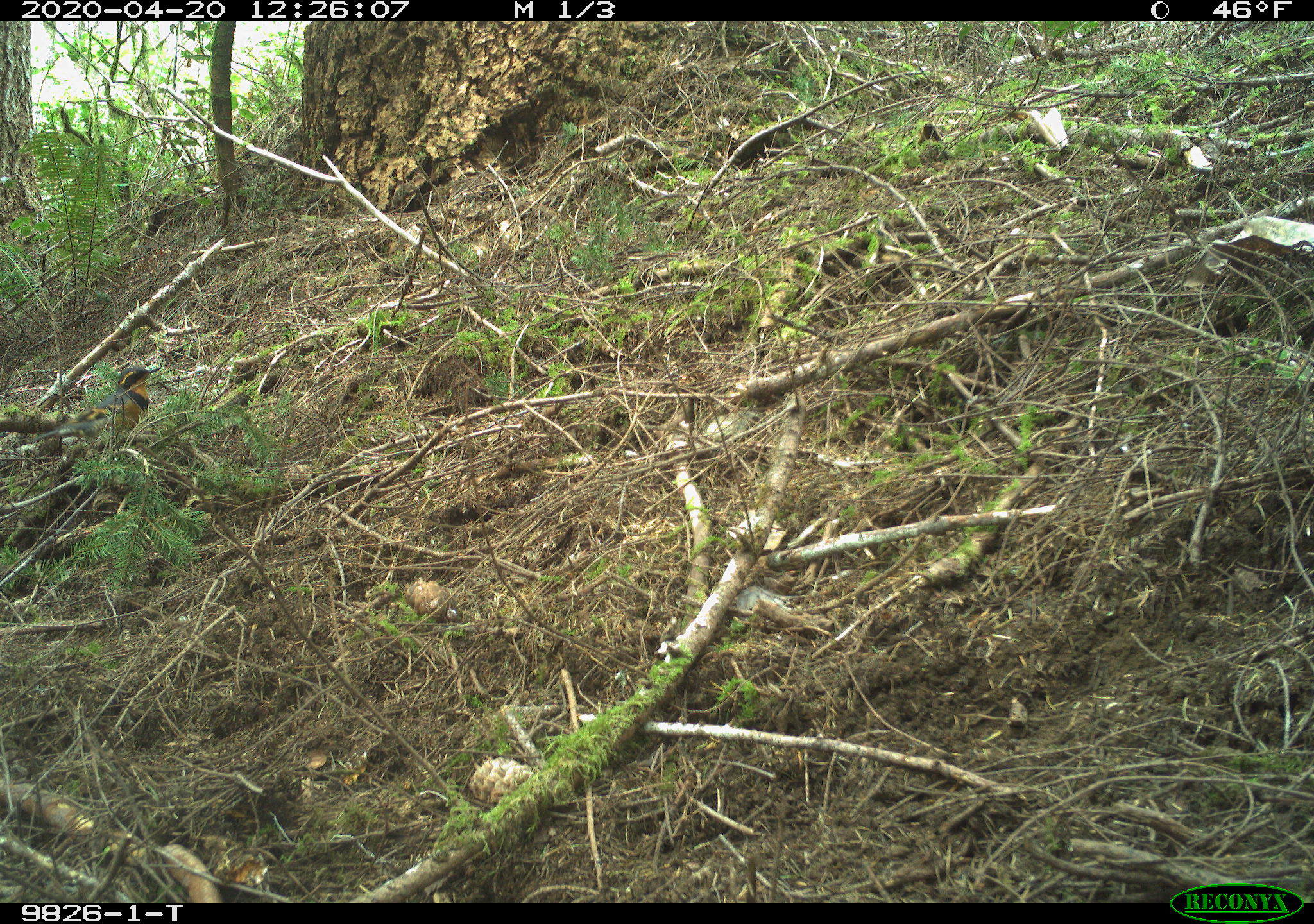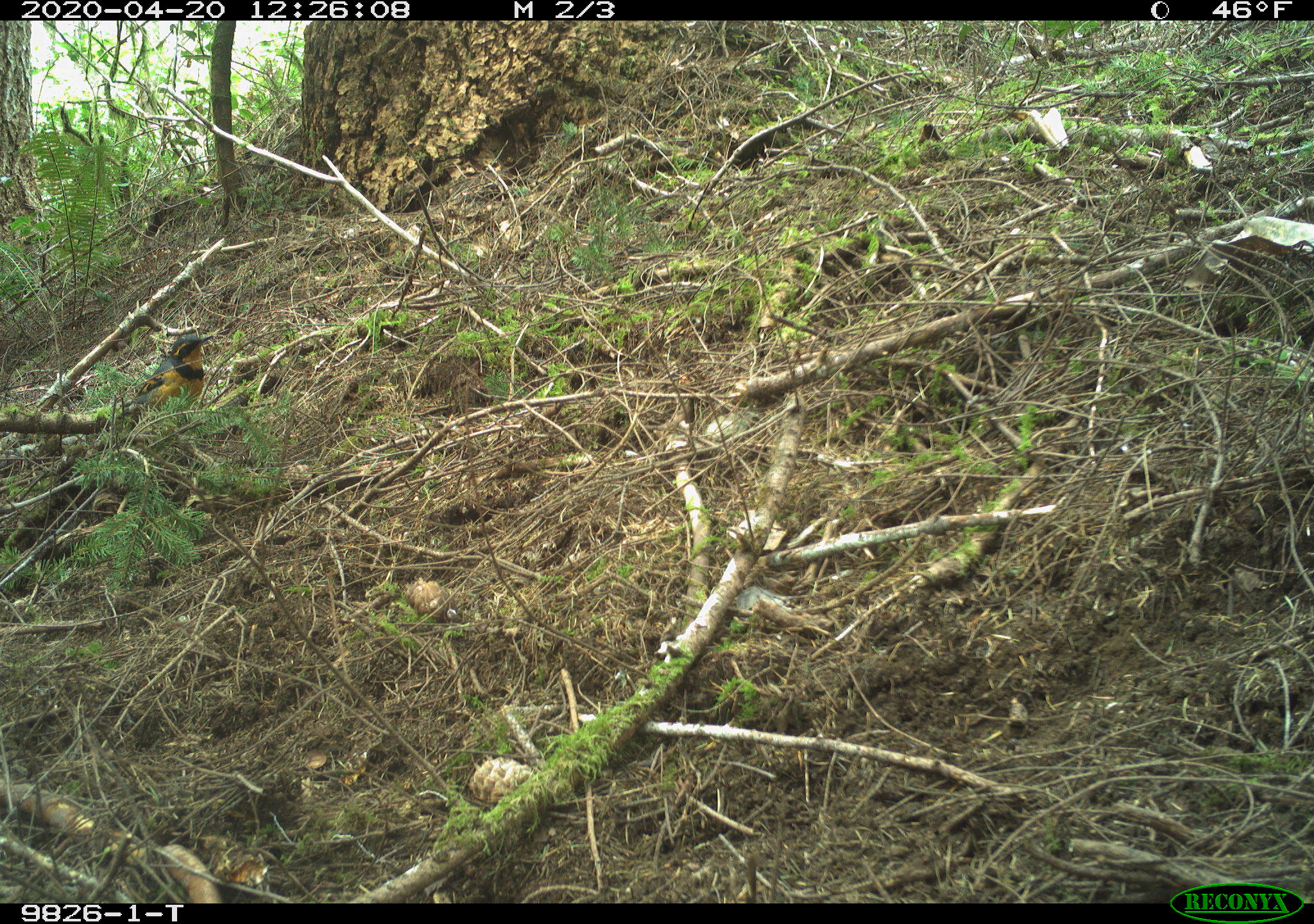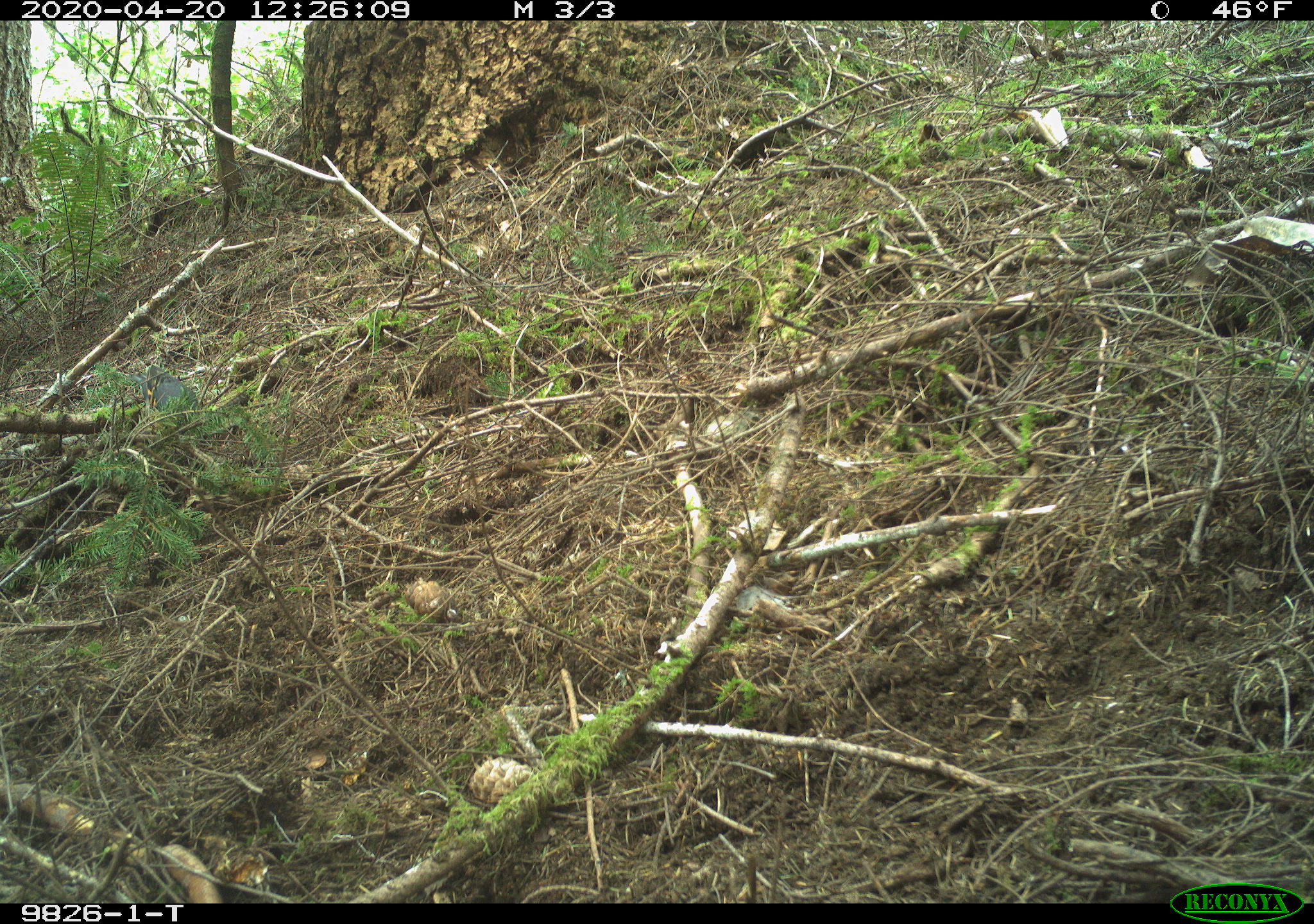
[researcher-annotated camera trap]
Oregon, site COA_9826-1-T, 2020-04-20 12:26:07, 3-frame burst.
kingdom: Animalia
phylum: Chordata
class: Aves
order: Passeriformes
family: Turdidae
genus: Ixoreus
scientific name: Ixoreus naevius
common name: varied thrush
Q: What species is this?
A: Varied thrush (Ixoreus naevius).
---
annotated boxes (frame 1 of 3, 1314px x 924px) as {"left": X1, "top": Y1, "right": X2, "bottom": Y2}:
varied thrush: {"left": 45, "top": 362, "right": 155, "bottom": 454}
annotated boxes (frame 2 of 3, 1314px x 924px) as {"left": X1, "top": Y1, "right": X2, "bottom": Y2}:
varied thrush: {"left": 117, "top": 328, "right": 212, "bottom": 434}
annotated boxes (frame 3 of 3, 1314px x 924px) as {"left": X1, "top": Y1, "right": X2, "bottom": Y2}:
varied thrush: {"left": 131, "top": 370, "right": 202, "bottom": 433}